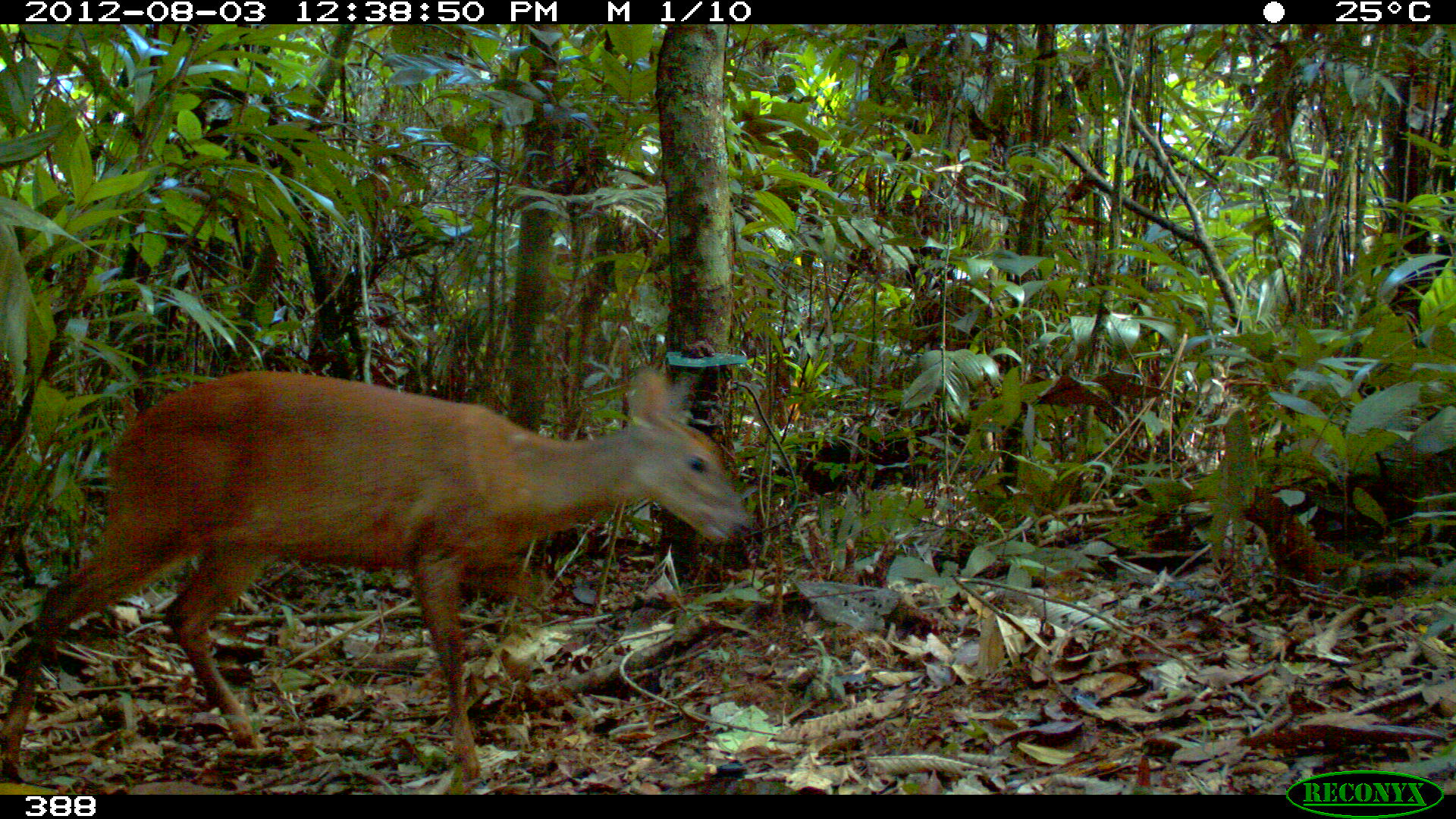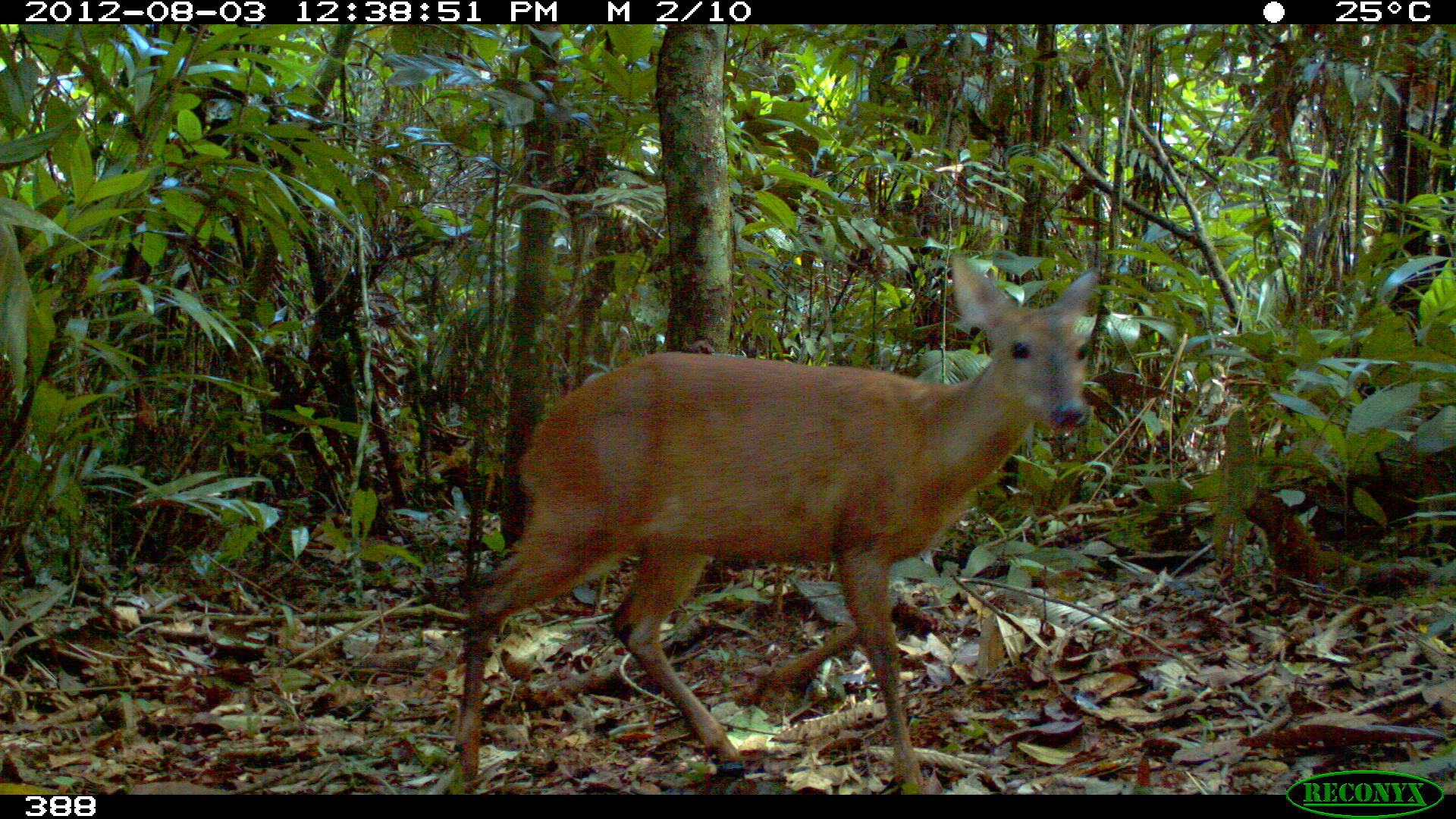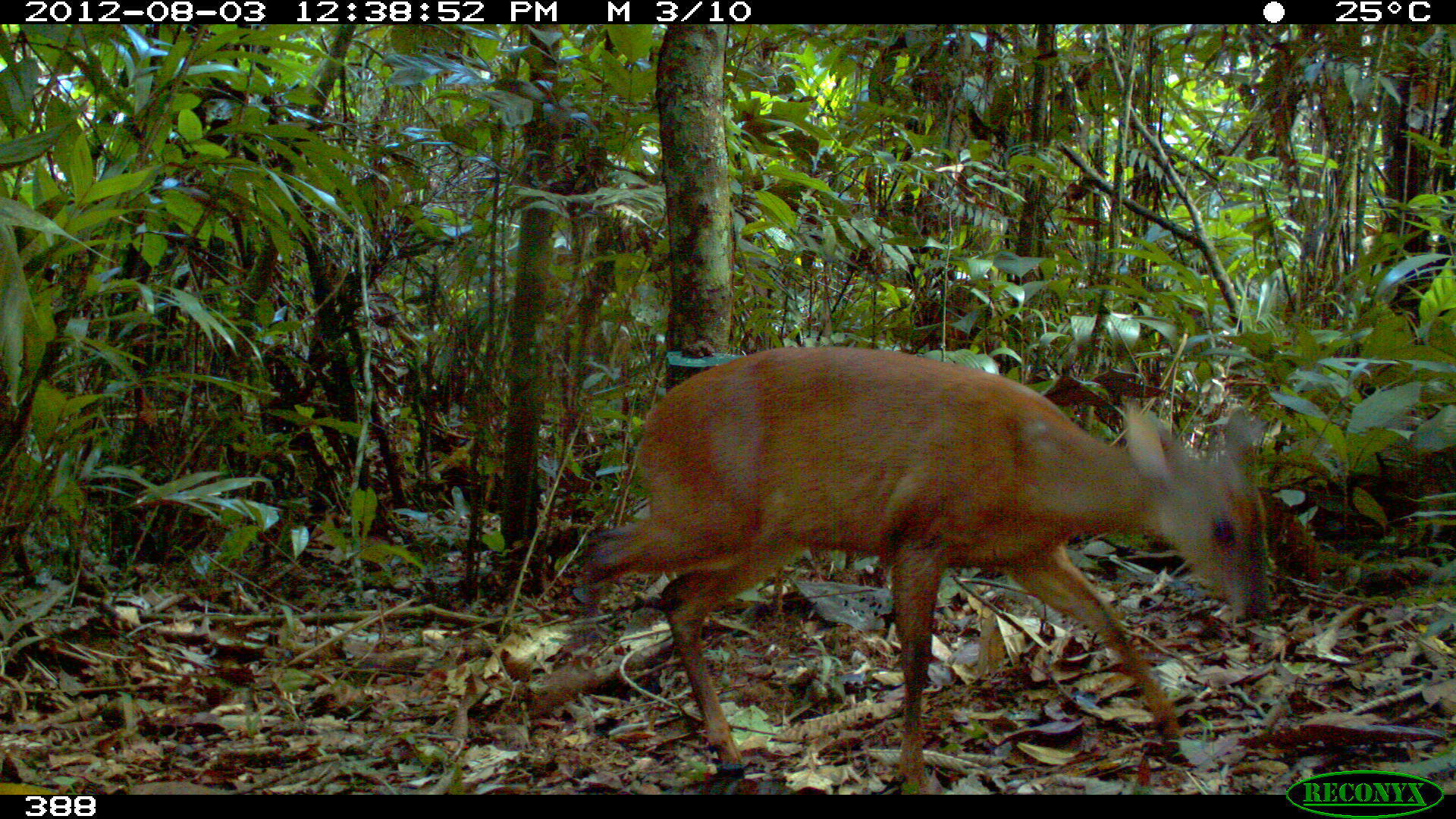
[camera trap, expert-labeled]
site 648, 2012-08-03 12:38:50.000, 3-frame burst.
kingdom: Animalia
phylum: Chordata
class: Mammalia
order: Artiodactyla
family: Cervidae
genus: Mazama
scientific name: Mazama americana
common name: red brocket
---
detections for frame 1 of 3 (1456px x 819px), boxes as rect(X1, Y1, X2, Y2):
mazama americana: rect(0, 367, 748, 792)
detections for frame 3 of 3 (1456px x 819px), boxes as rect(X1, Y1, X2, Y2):
mazama americana: rect(580, 345, 1268, 793)